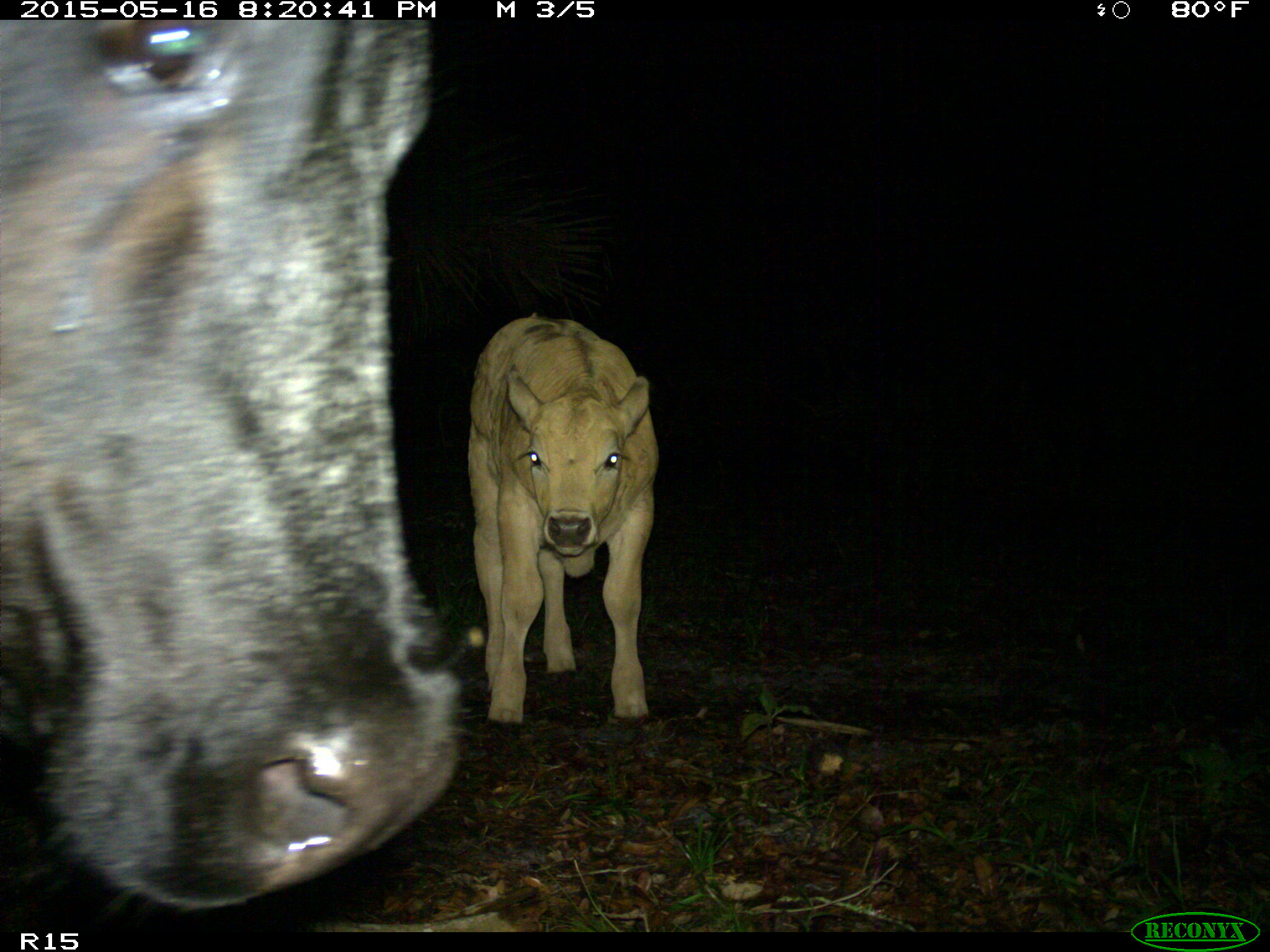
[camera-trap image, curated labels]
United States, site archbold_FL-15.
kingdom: Animalia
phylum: Chordata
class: Mammalia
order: Artiodactyla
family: Bovidae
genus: Bos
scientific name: Bos taurus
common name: domestic cow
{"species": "Bos taurus (domestic cow)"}